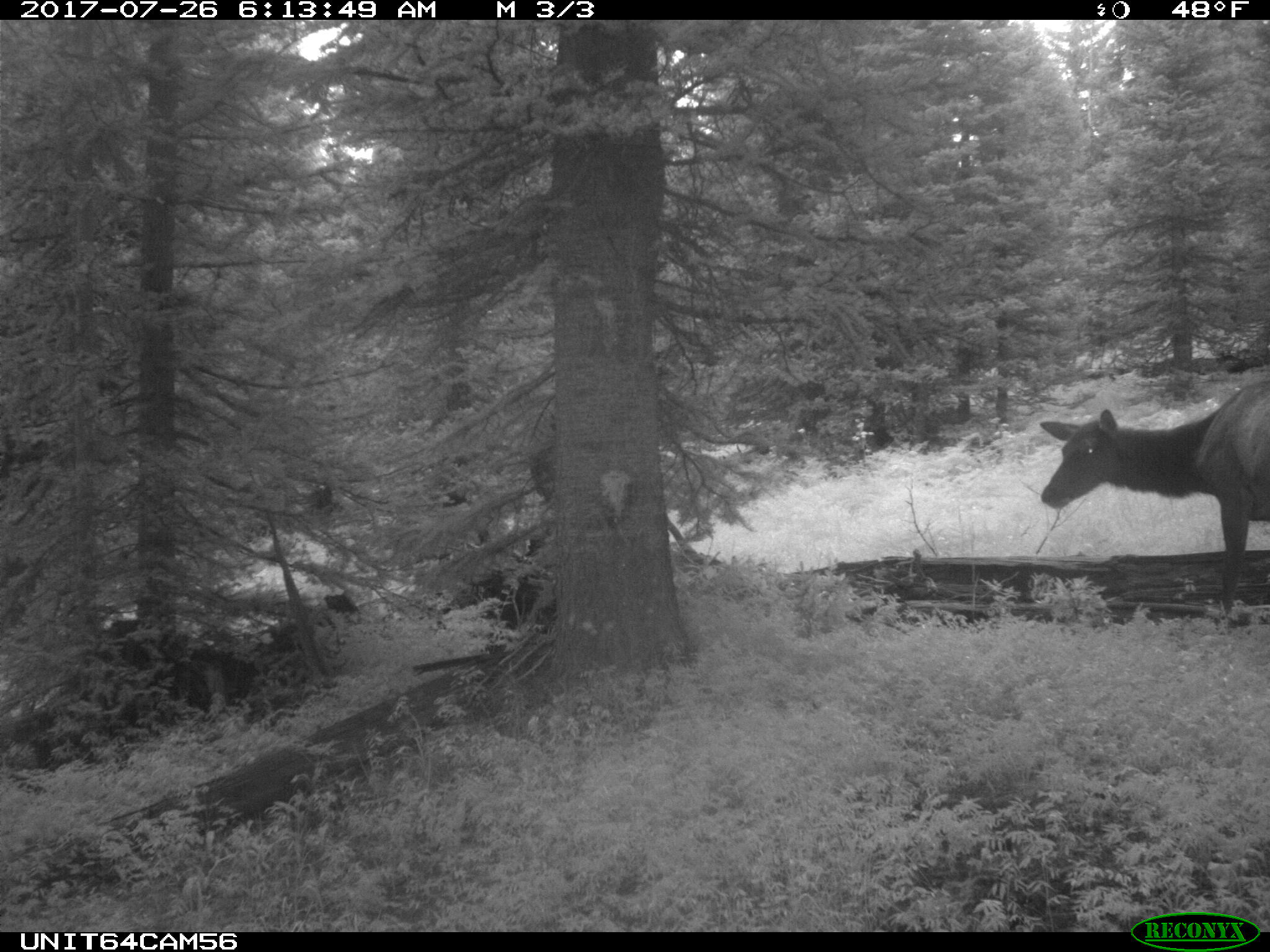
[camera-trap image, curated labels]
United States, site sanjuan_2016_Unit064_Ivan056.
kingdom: Animalia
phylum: Chordata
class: Mammalia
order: Artiodactyla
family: Cervidae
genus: Cervus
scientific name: Cervus elaphus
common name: red deer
Cervus elaphus (red deer).